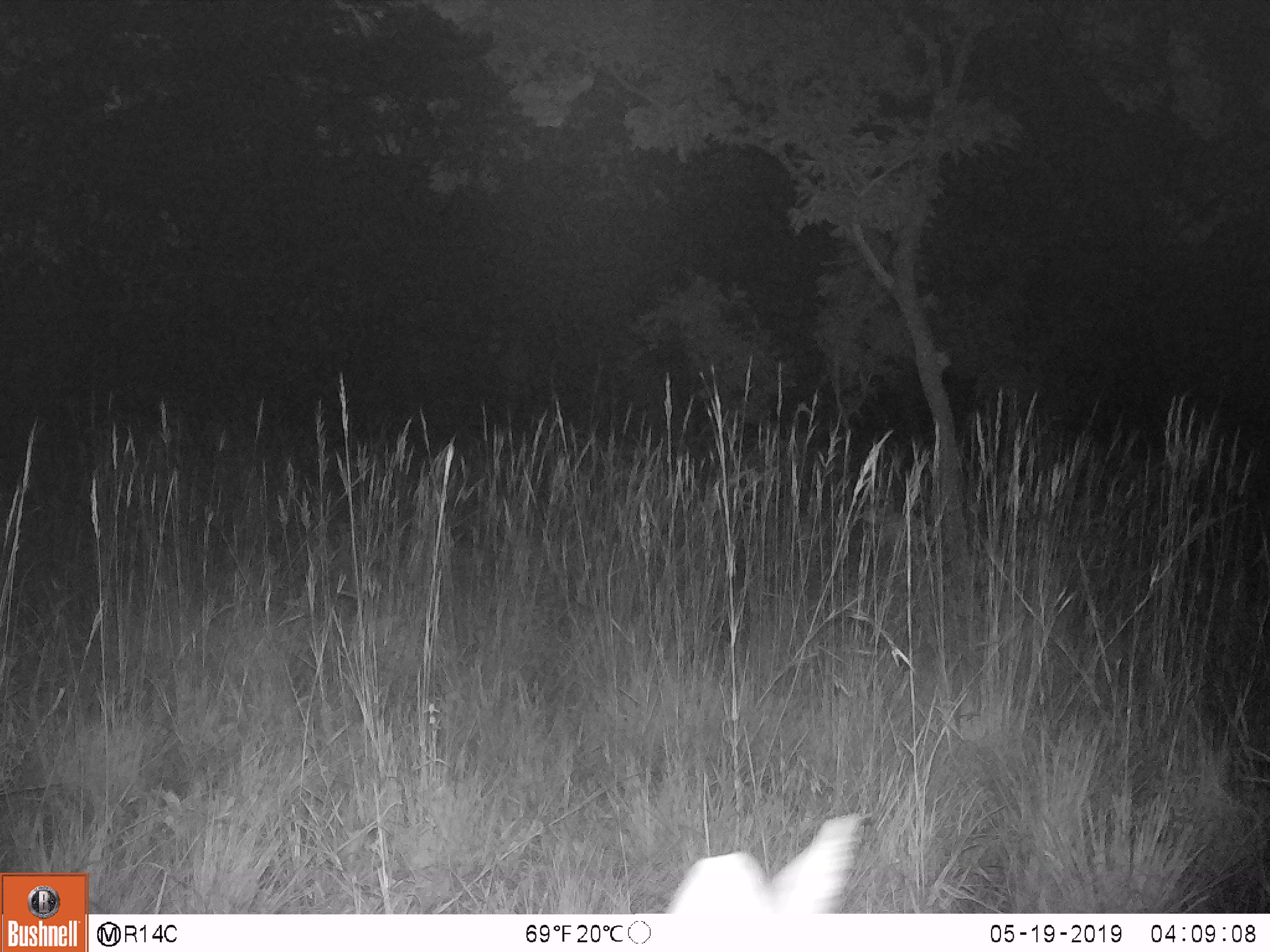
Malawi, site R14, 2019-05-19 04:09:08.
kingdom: Animalia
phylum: Chordata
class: Mammalia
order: Artiodactyla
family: Bovidae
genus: Redunca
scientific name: Redunca arundinum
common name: southern reedbuck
Southern reedbuck (Redunca arundinum), count 1.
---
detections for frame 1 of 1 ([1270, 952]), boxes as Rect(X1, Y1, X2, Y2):
southern reedbuck: Rect(659, 807, 873, 908)